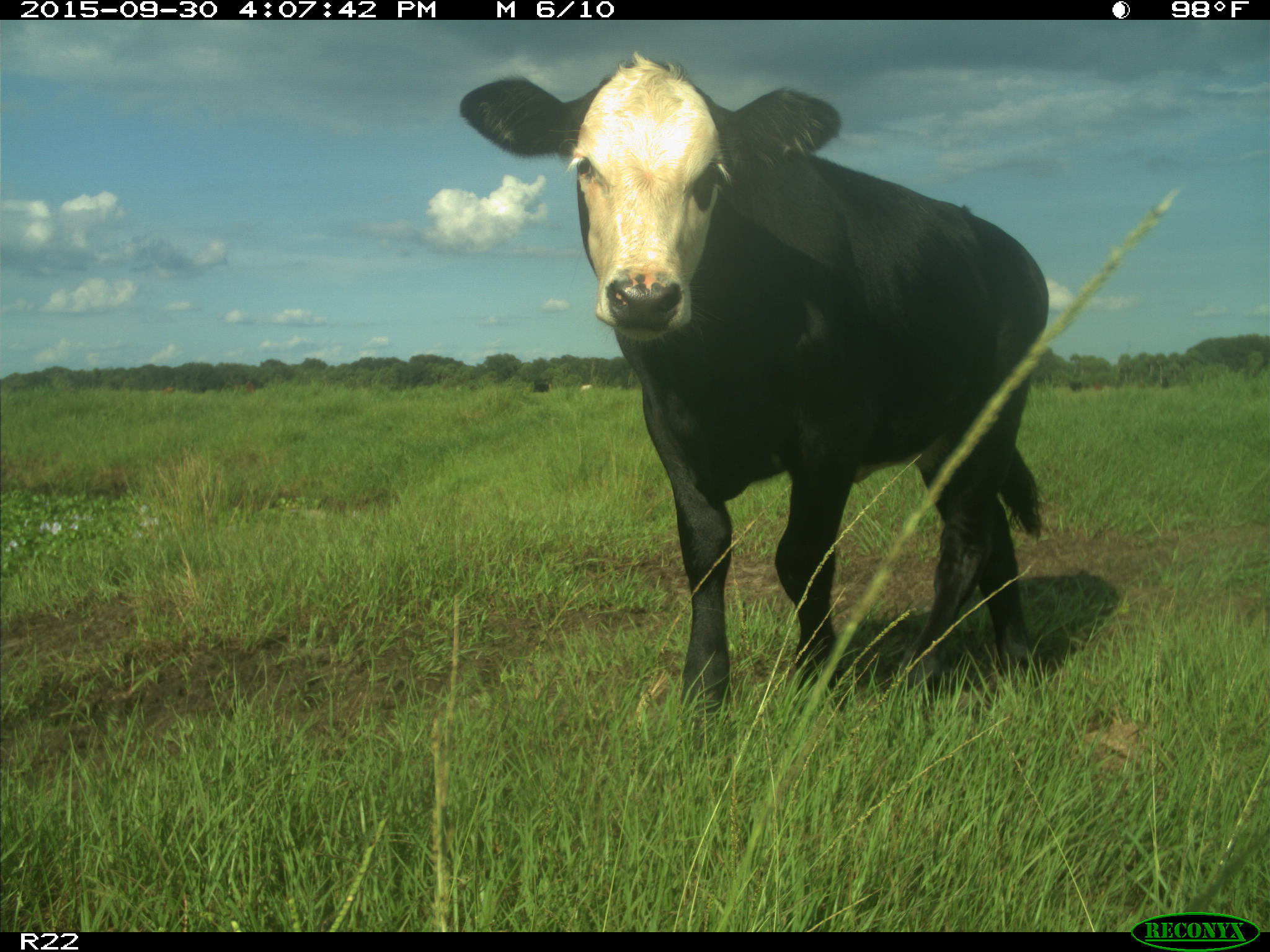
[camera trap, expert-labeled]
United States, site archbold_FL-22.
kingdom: Animalia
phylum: Chordata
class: Mammalia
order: Artiodactyla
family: Bovidae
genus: Bos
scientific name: Bos taurus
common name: domestic cow